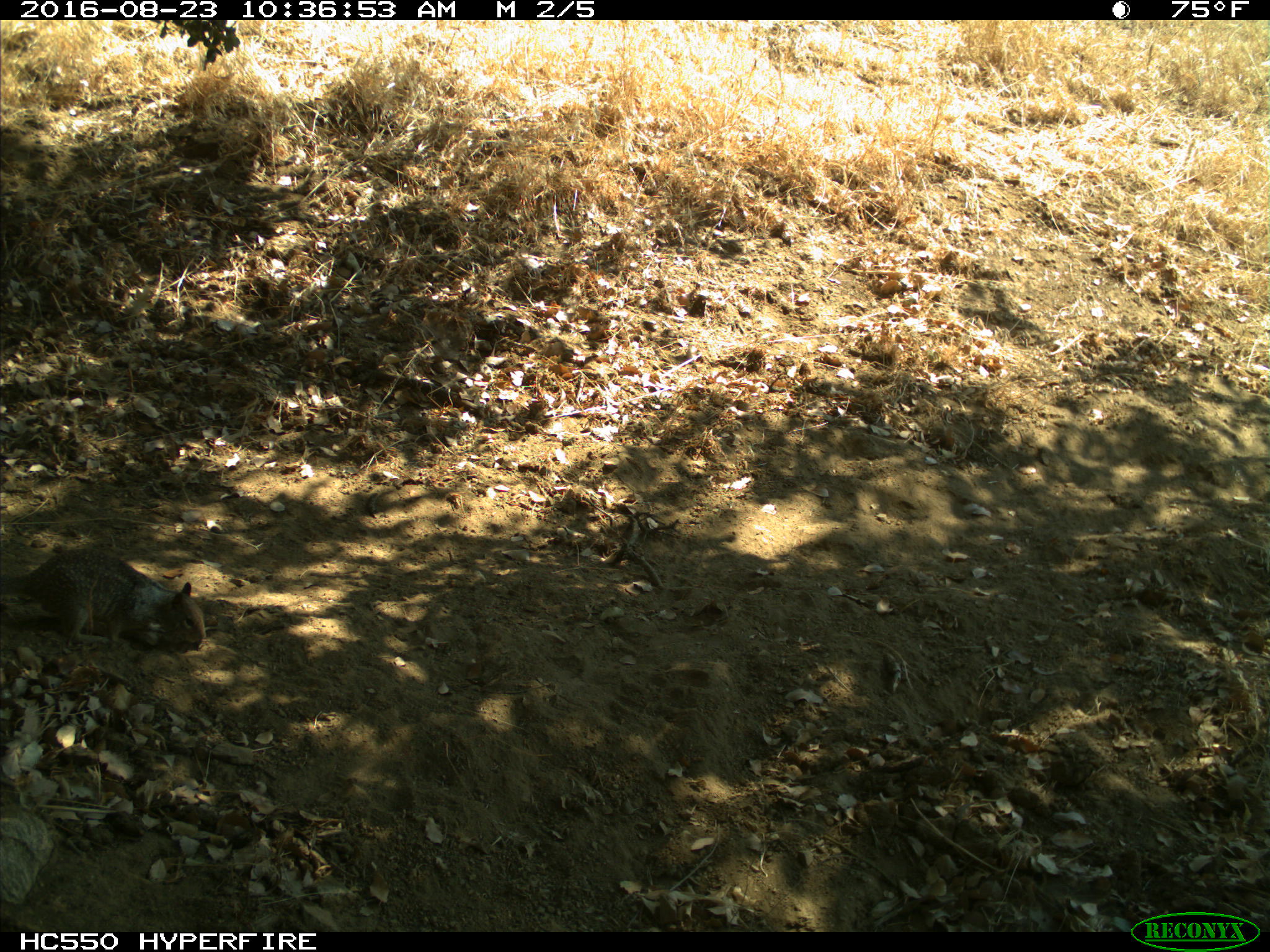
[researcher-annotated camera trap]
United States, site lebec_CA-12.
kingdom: Animalia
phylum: Chordata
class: Mammalia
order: Rodentia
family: Sciuridae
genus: Otospermophilus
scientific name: Otospermophilus beecheyi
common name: california ground squirrel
Otospermophilus beecheyi (california ground squirrel).